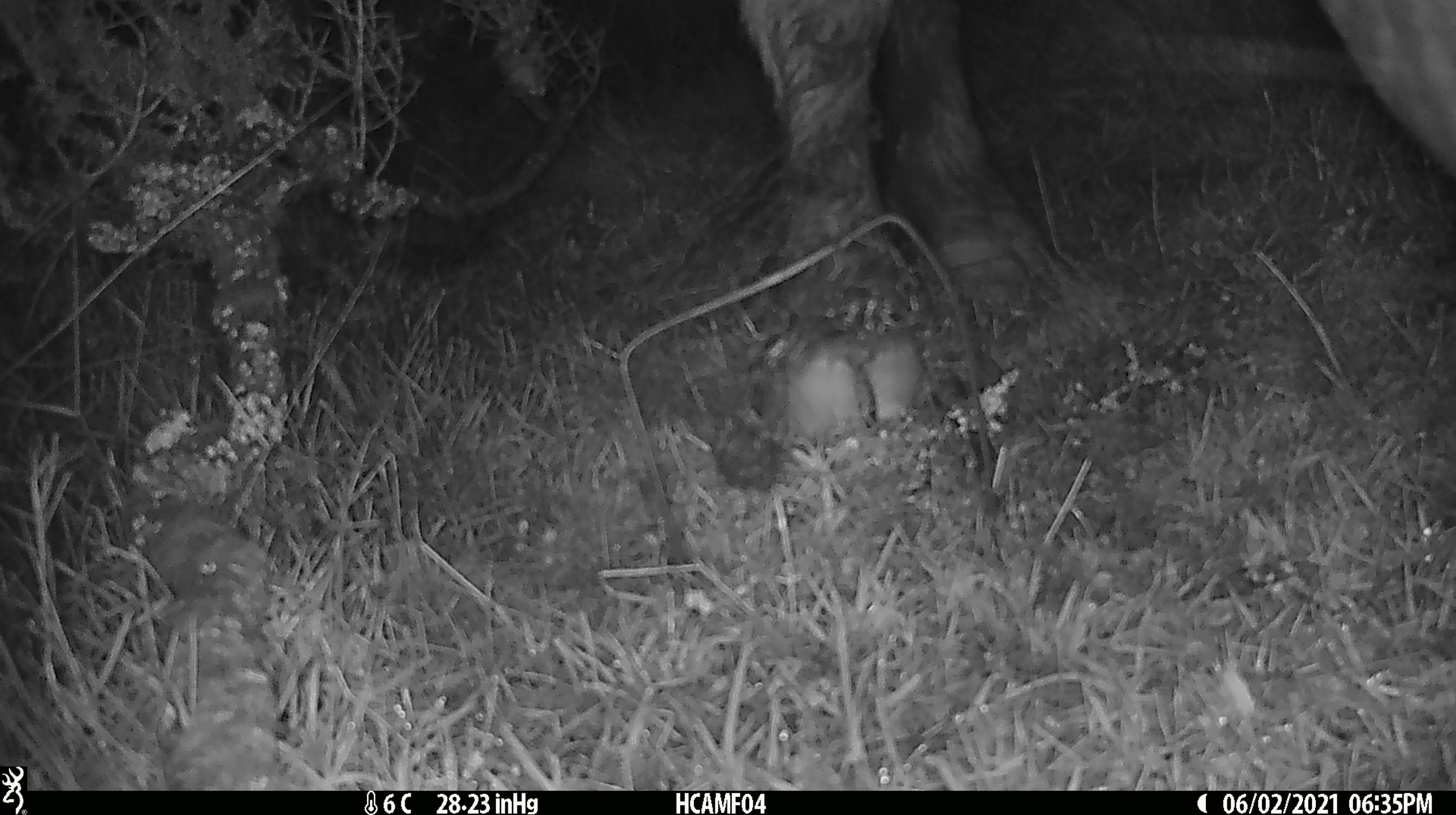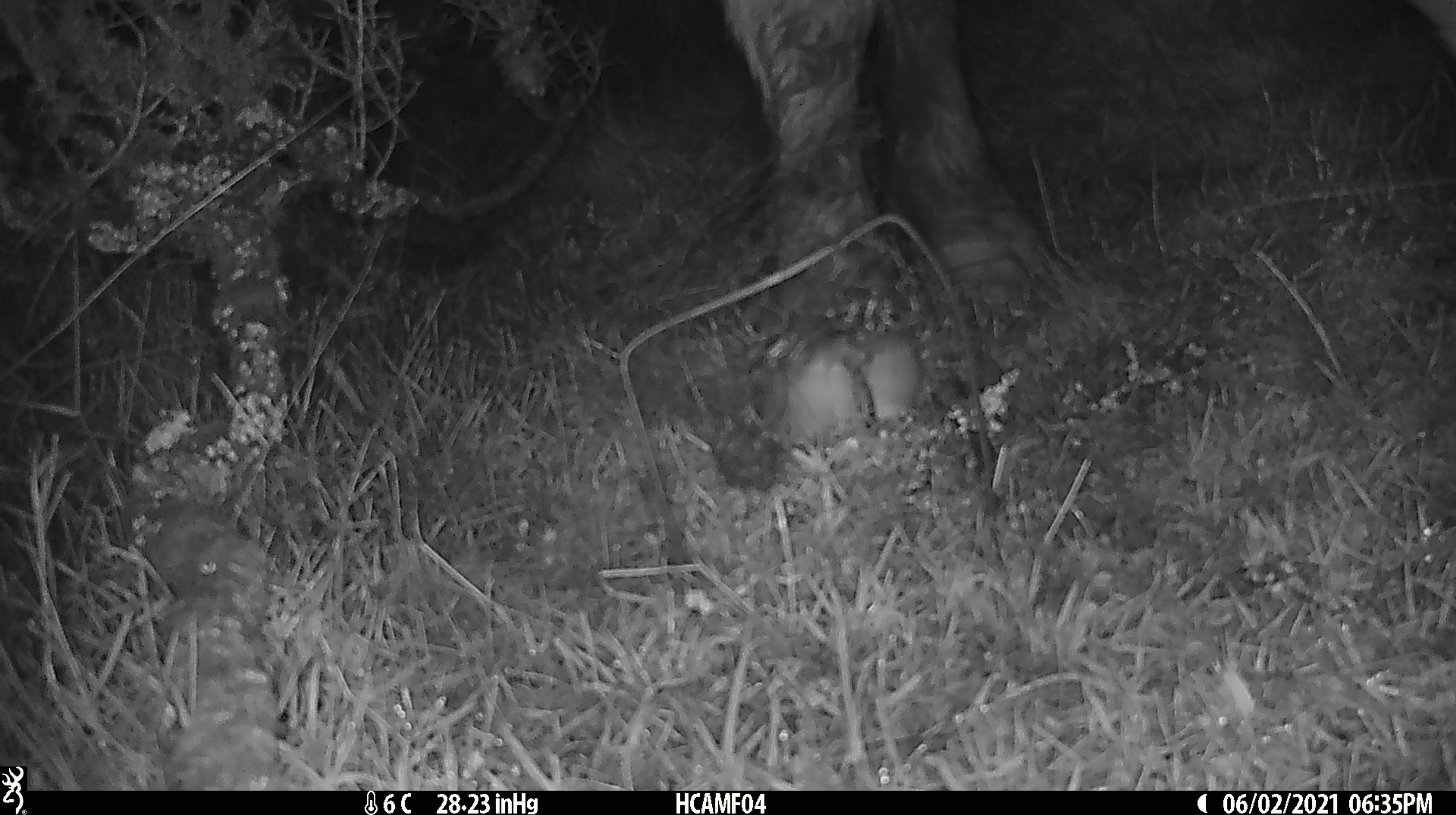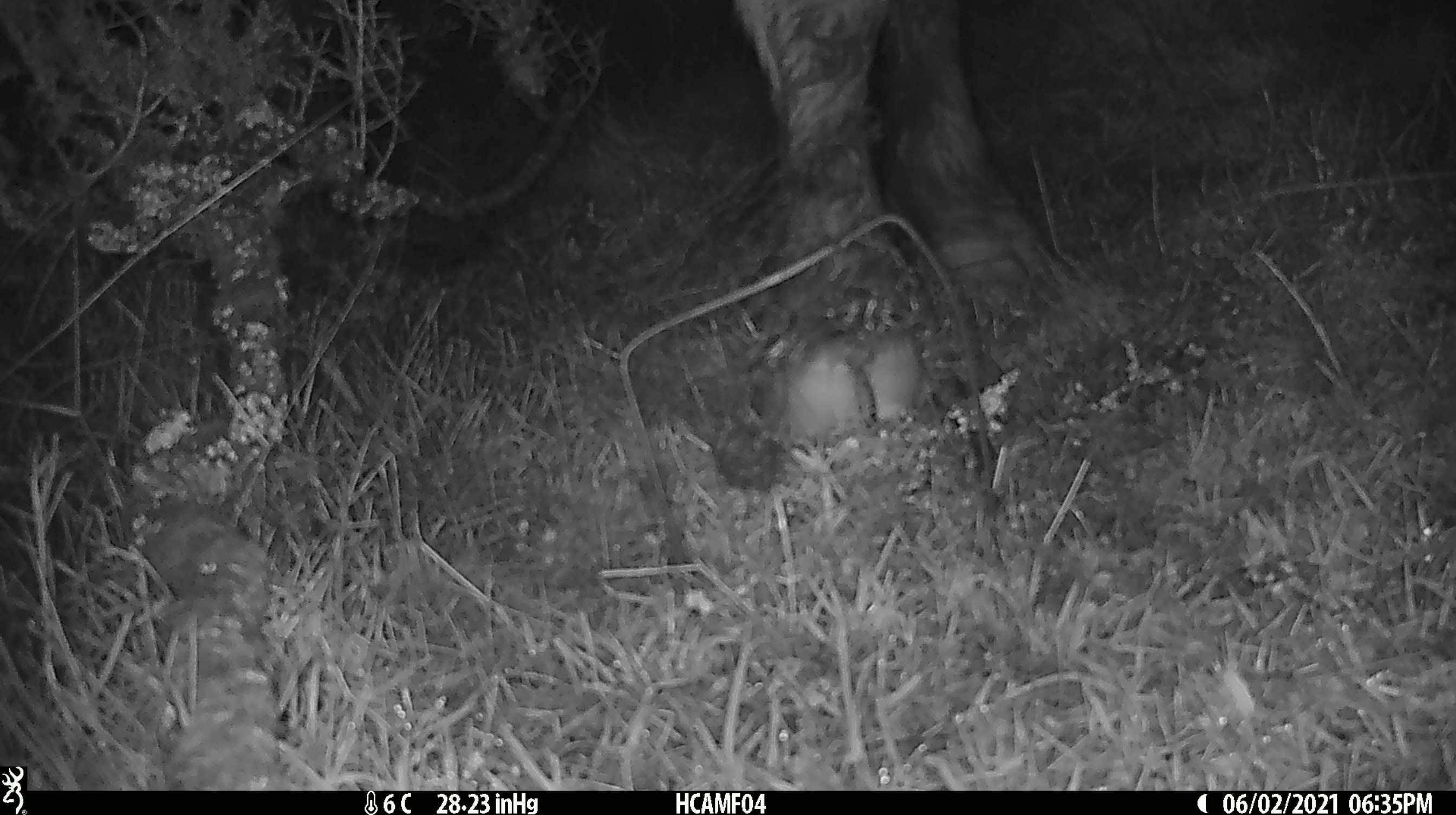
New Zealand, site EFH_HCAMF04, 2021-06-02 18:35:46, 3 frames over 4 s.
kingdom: Animalia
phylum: Chordata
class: Mammalia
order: Artiodactyla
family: Bovidae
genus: Bos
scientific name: Bos taurus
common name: domestic cow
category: cow